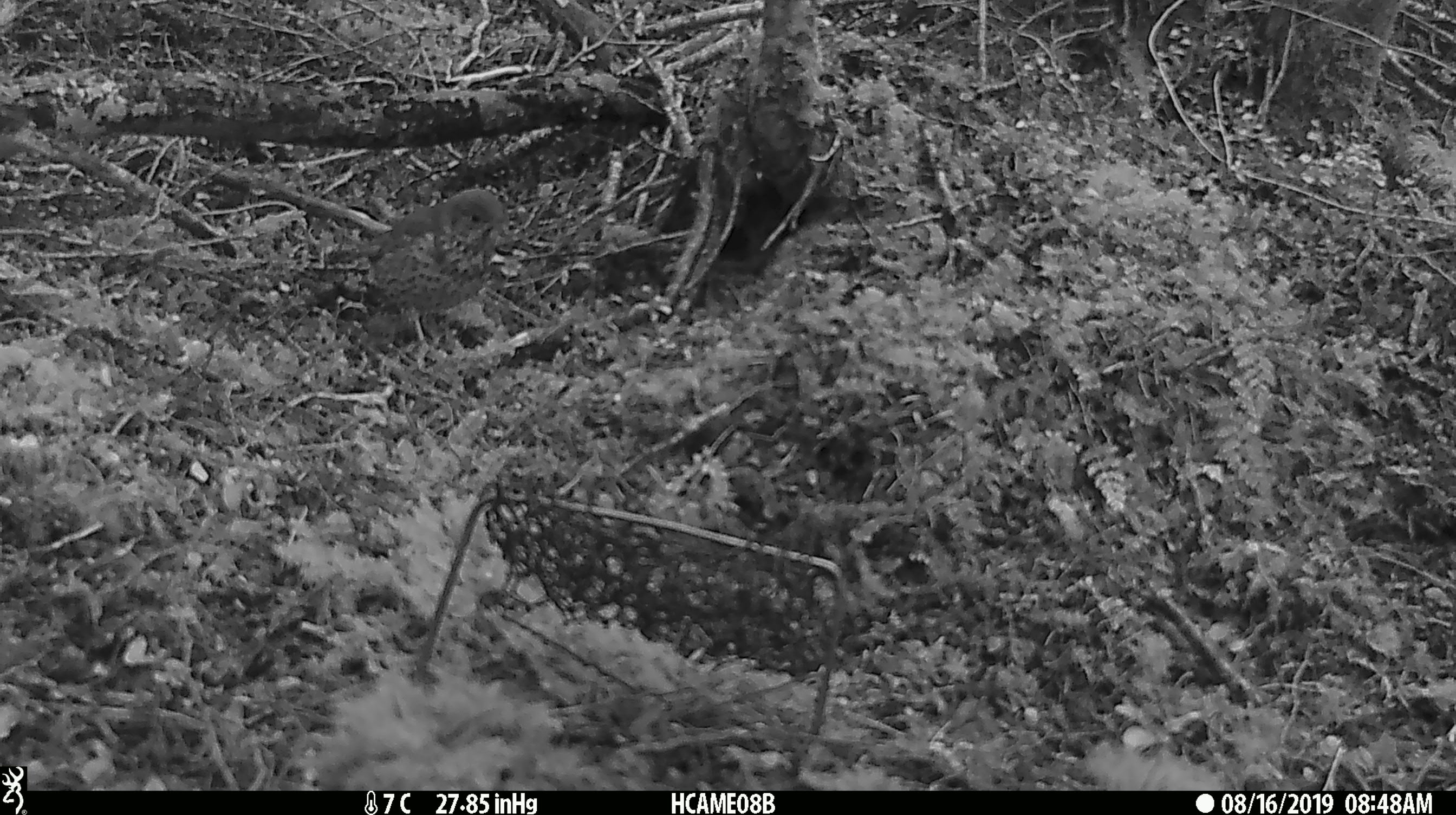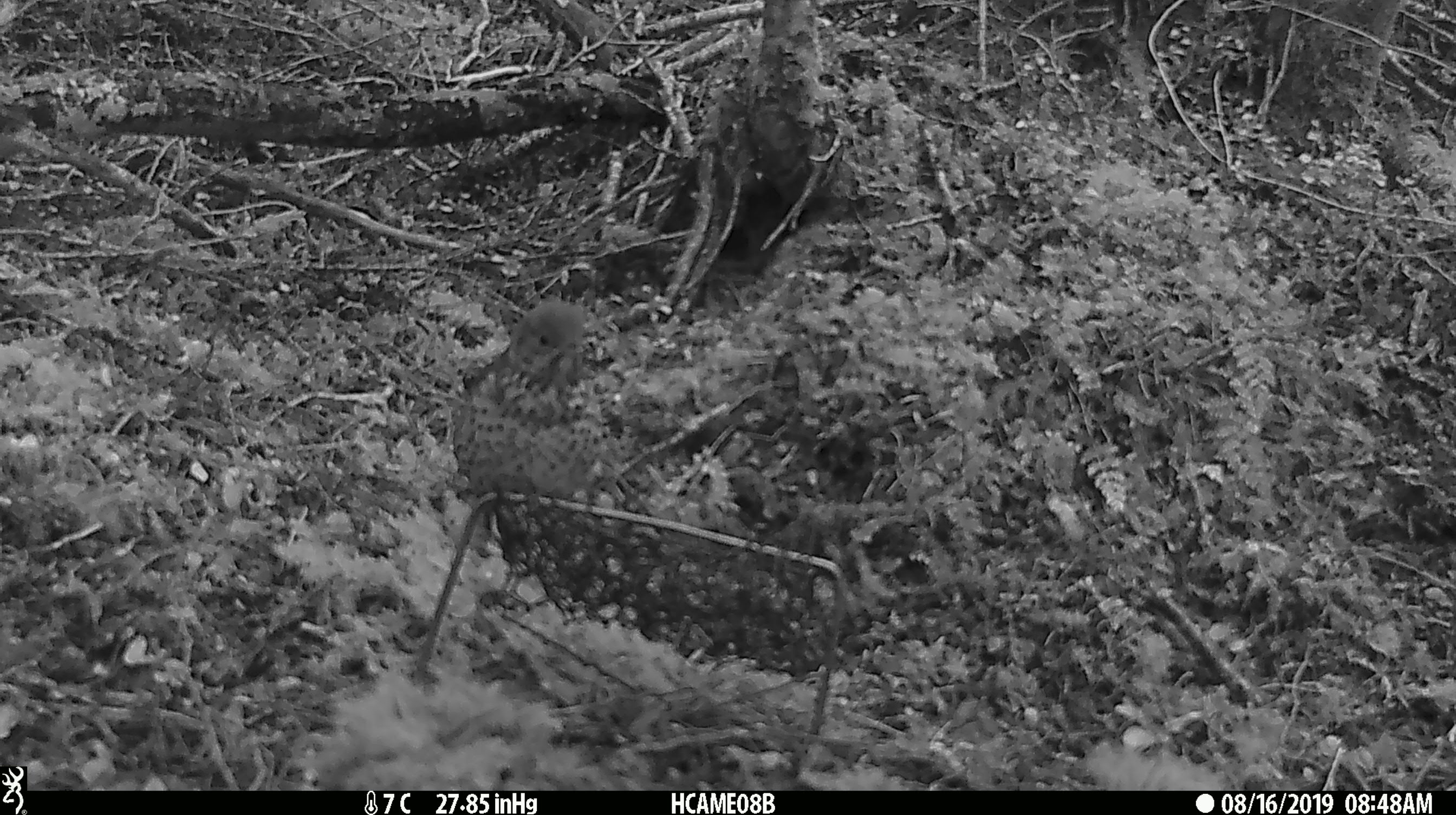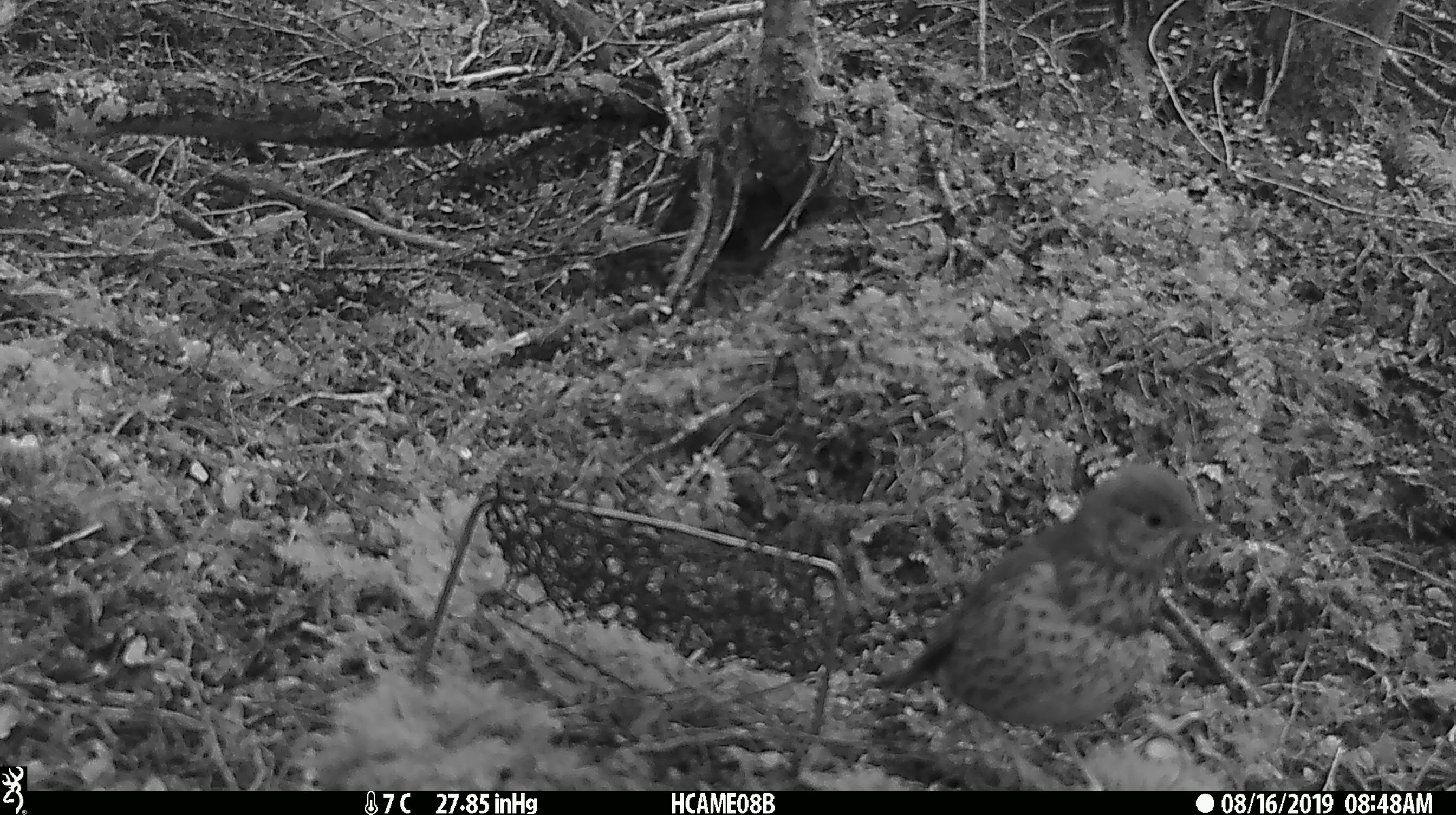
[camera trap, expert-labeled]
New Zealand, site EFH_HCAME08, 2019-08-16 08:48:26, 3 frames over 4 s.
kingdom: Animalia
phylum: Chordata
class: Aves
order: Passeriformes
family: Turdidae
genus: Turdus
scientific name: Turdus philomelos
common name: song thrush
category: thrush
Thrush (song thrush) (Turdus philomelos).